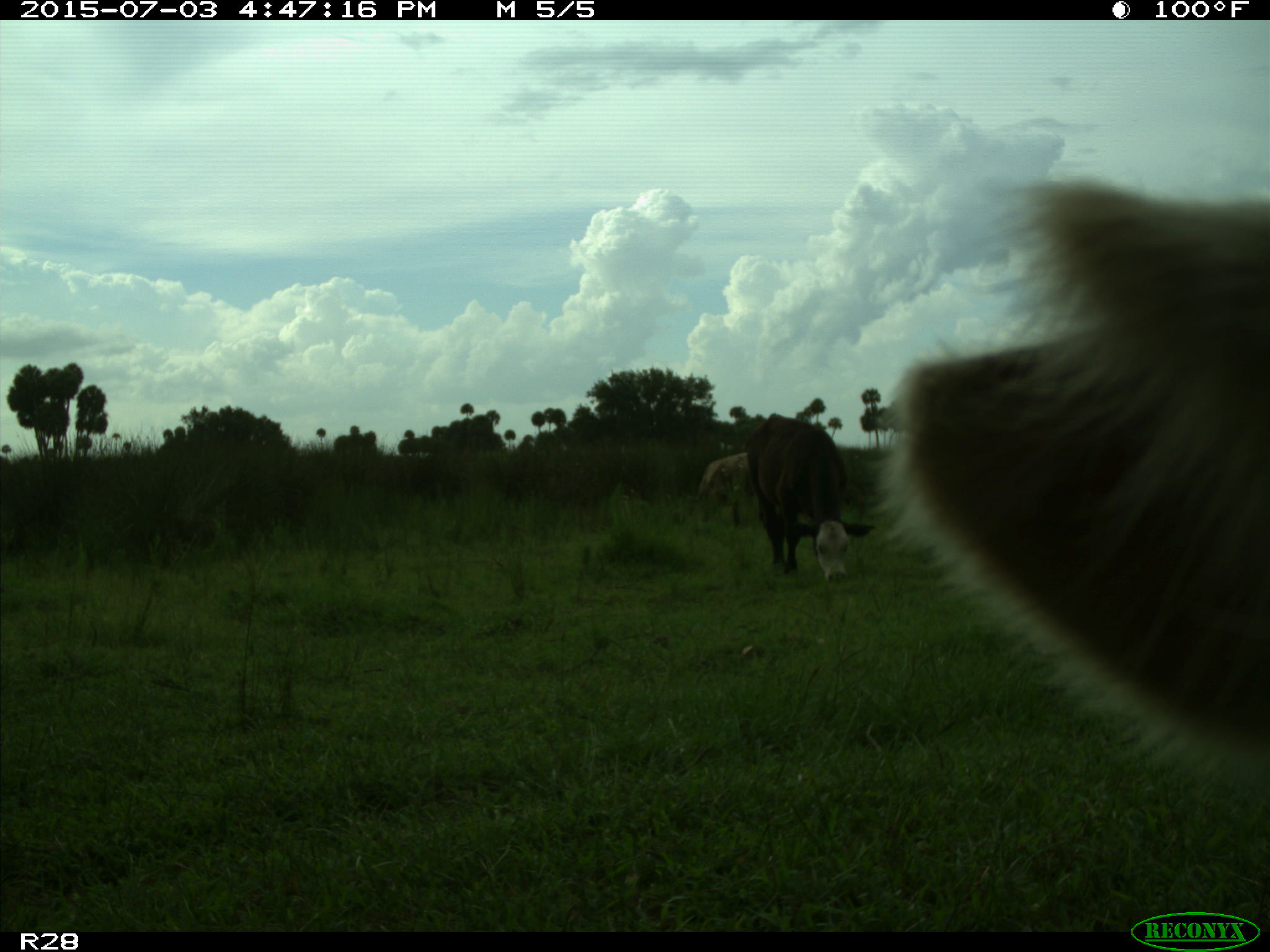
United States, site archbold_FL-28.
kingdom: Animalia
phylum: Chordata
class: Mammalia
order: Artiodactyla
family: Bovidae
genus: Bos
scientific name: Bos taurus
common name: domestic cow